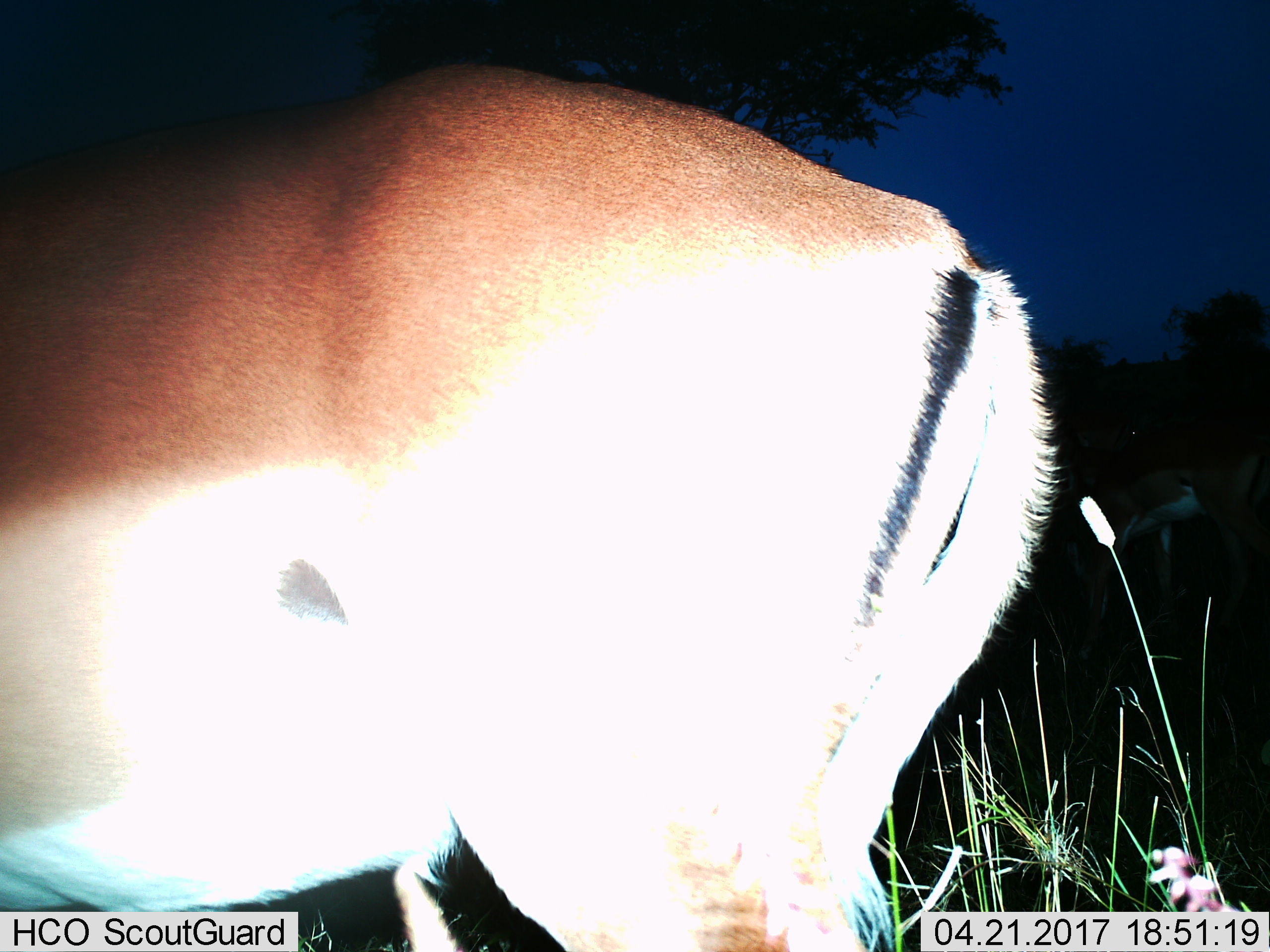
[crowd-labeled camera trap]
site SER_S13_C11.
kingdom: Animalia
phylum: Chordata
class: Mammalia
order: Artiodactyla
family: Bovidae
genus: Aepyceros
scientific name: Aepyceros melampus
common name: impala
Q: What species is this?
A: Impala (Aepyceros melampus).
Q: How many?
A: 1.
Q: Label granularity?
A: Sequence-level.